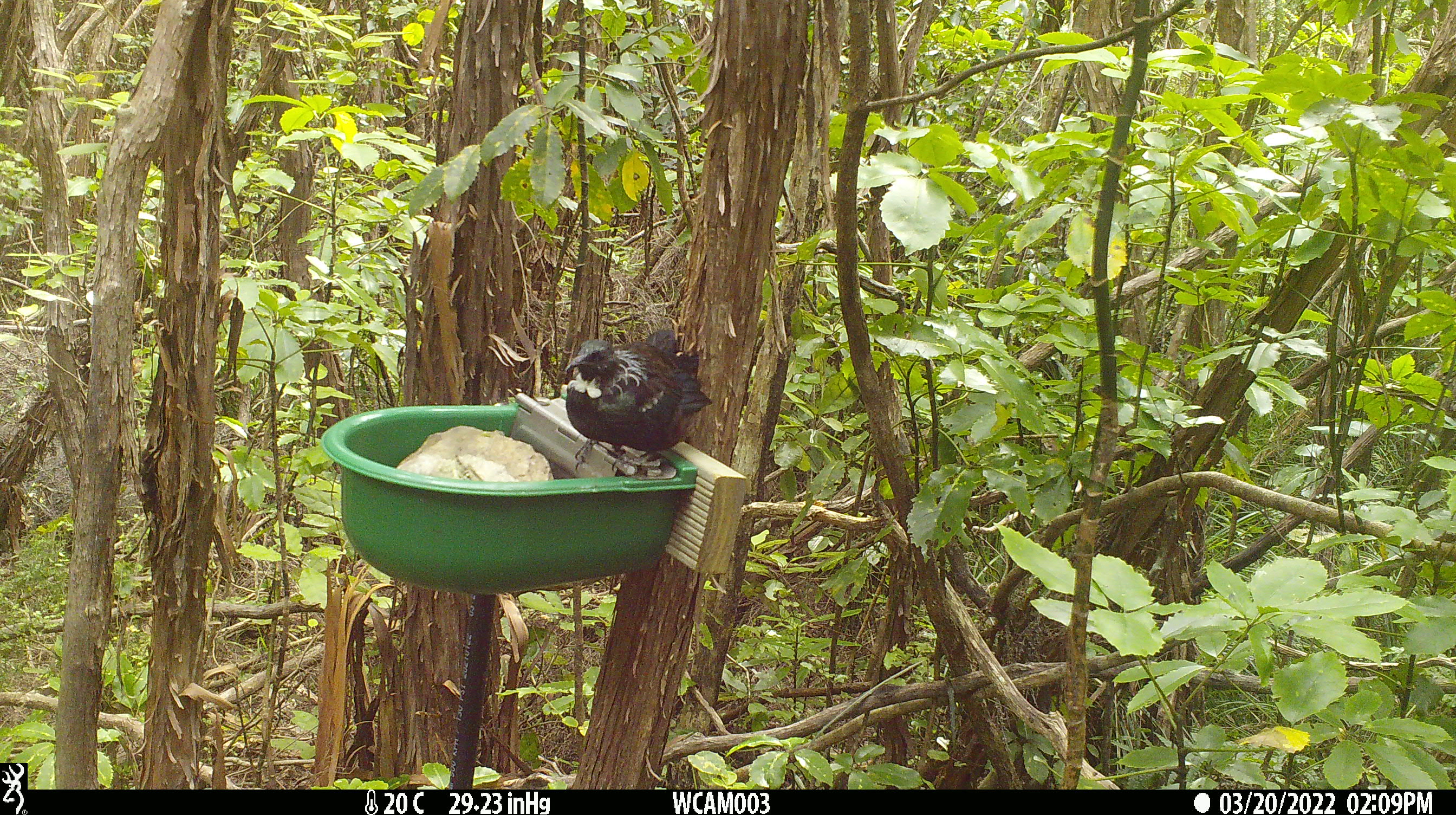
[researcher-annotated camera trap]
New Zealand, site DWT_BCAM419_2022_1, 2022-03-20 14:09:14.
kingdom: Animalia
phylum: Chordata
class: Aves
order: Passeriformes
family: Meliphagidae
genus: Prosthemadera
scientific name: Prosthemadera novaeseelandiae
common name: tui